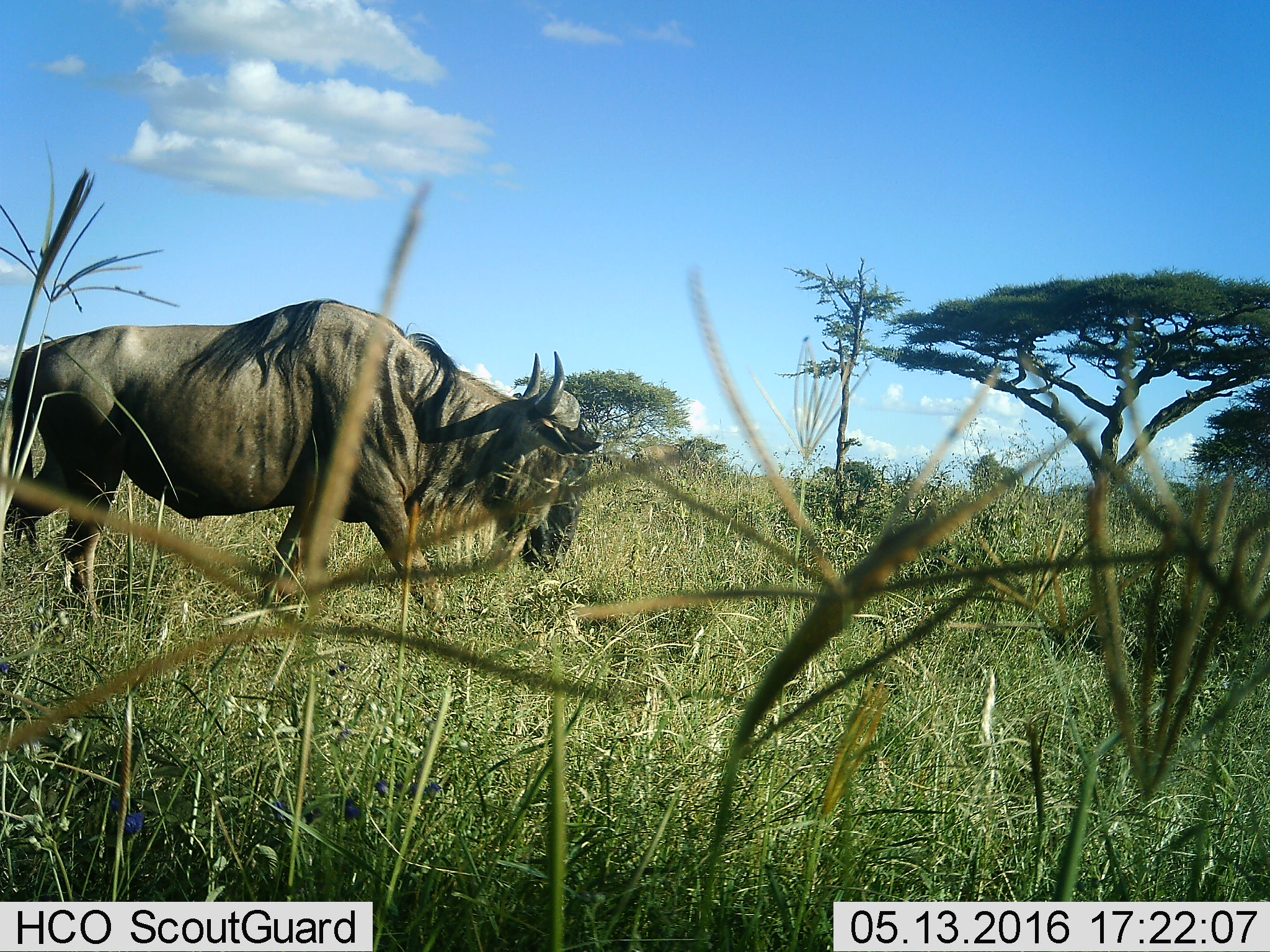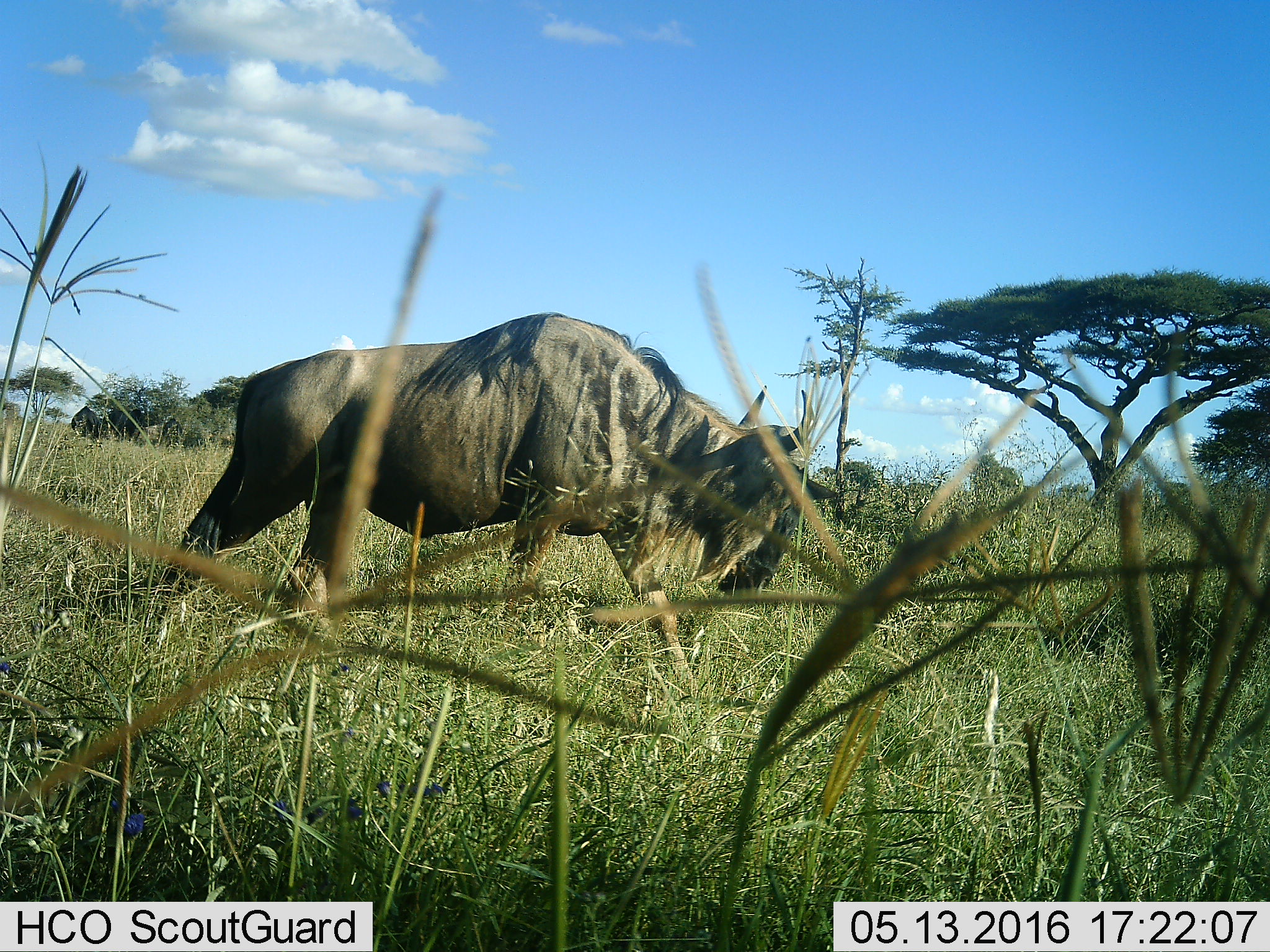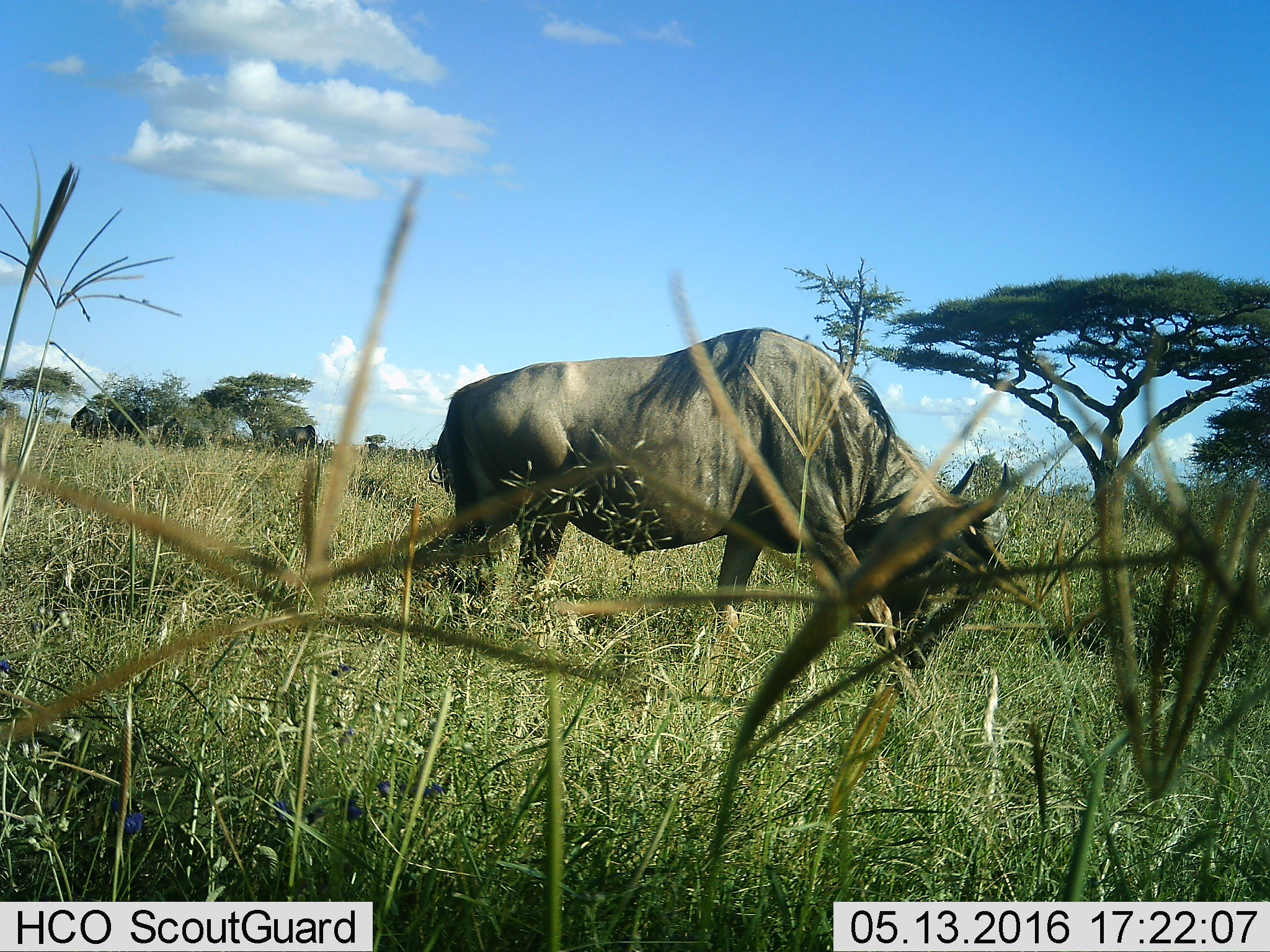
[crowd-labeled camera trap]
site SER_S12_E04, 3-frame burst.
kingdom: Animalia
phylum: Chordata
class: Mammalia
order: Artiodactyla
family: Bovidae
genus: Connochaetes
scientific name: Connochaetes taurinus taurinus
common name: blue wildebeest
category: wildebeestblue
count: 1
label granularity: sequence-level